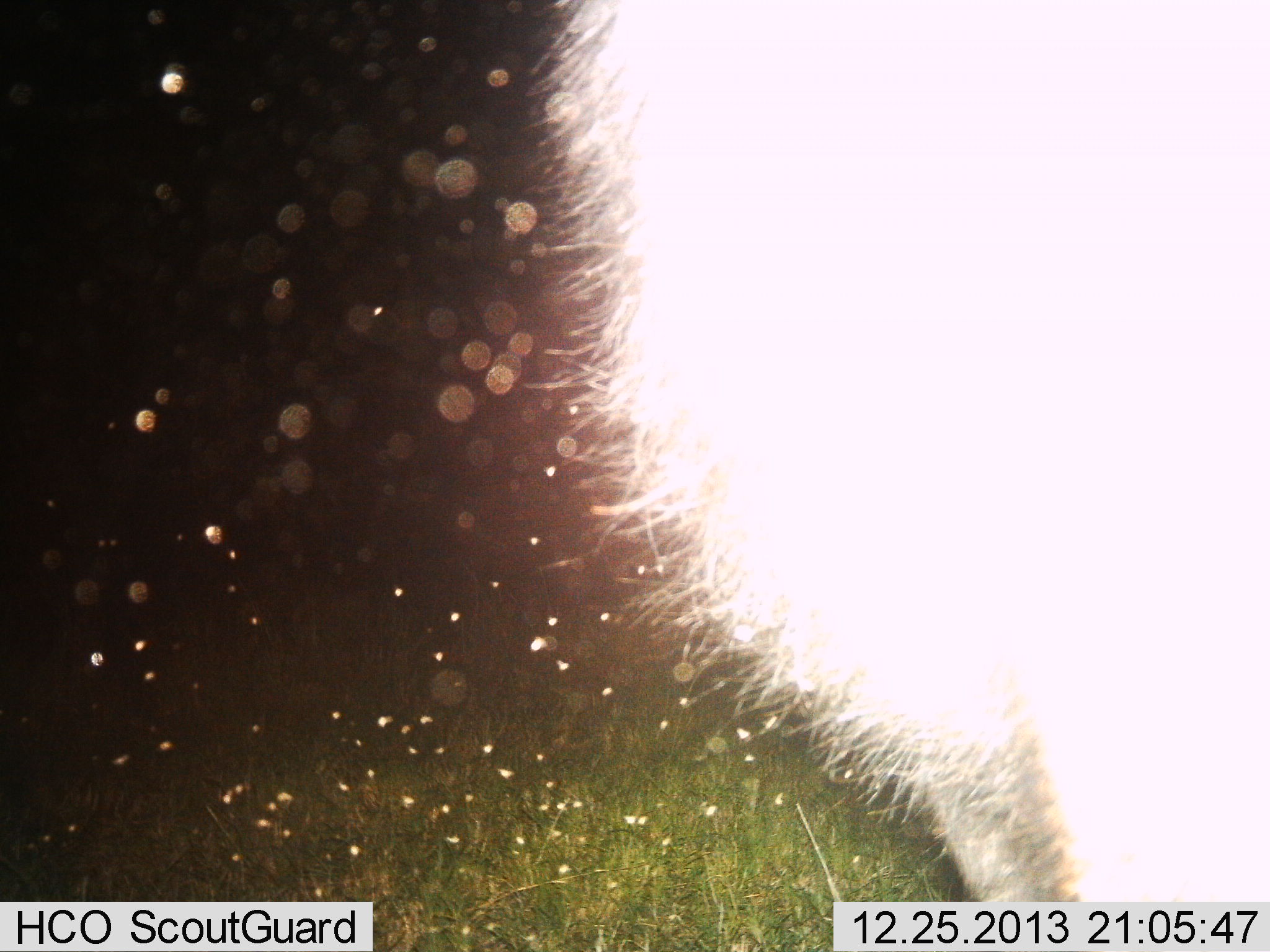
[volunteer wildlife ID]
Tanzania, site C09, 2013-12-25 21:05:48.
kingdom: Animalia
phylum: Chordata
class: Mammalia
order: Artiodactyla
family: Bovidae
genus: Connochaetes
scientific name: Connochaetes taurinus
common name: blue wildebeest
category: wildebeest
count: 1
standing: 100%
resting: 0%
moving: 0%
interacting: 0%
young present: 0%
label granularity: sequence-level